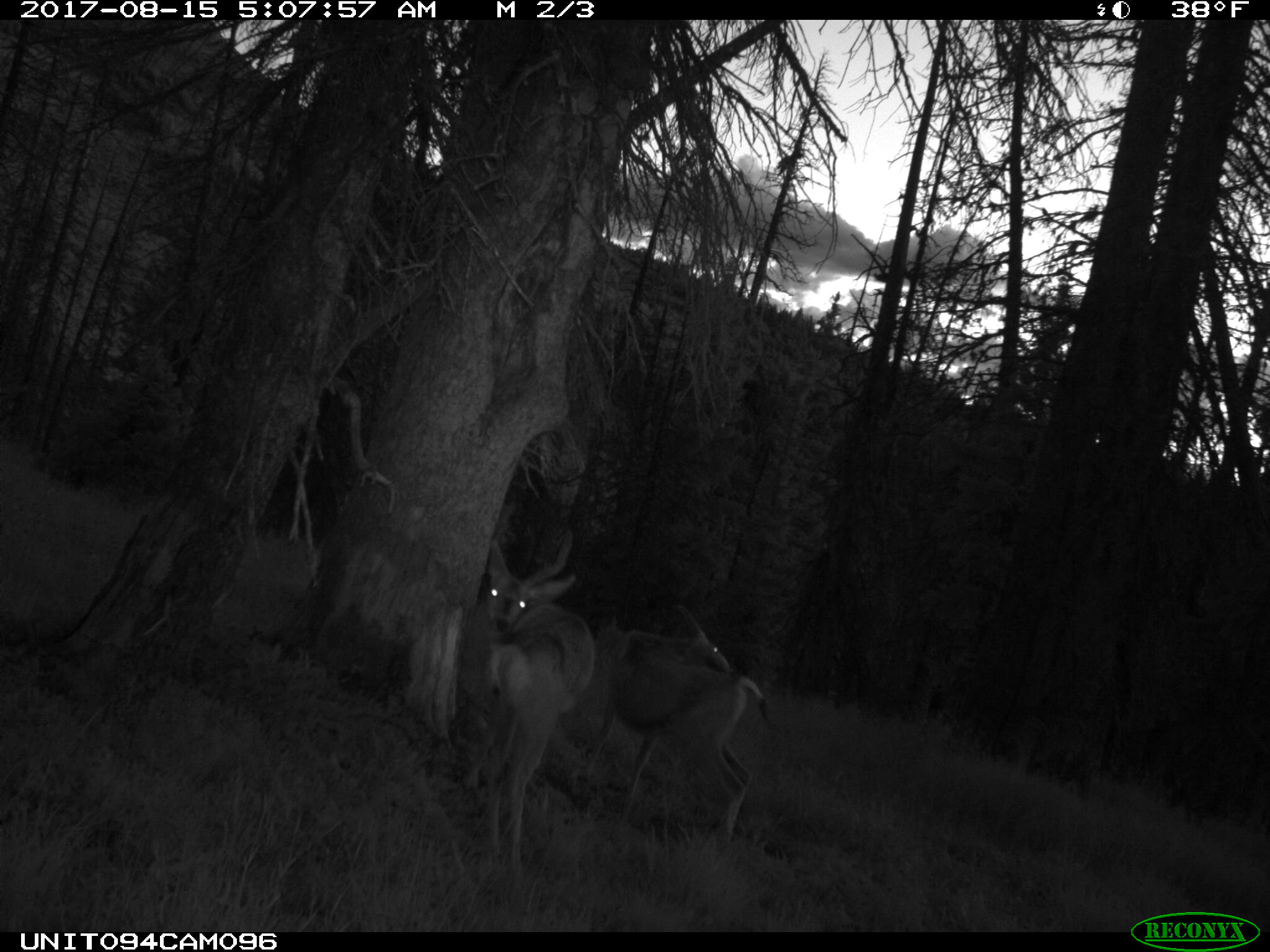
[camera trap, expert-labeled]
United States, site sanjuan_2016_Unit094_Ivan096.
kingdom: Animalia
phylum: Chordata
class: Mammalia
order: Artiodactyla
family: Cervidae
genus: Odocoileus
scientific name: Odocoileus hemionus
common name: mule deer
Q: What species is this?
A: Odocoileus hemionus (mule deer).